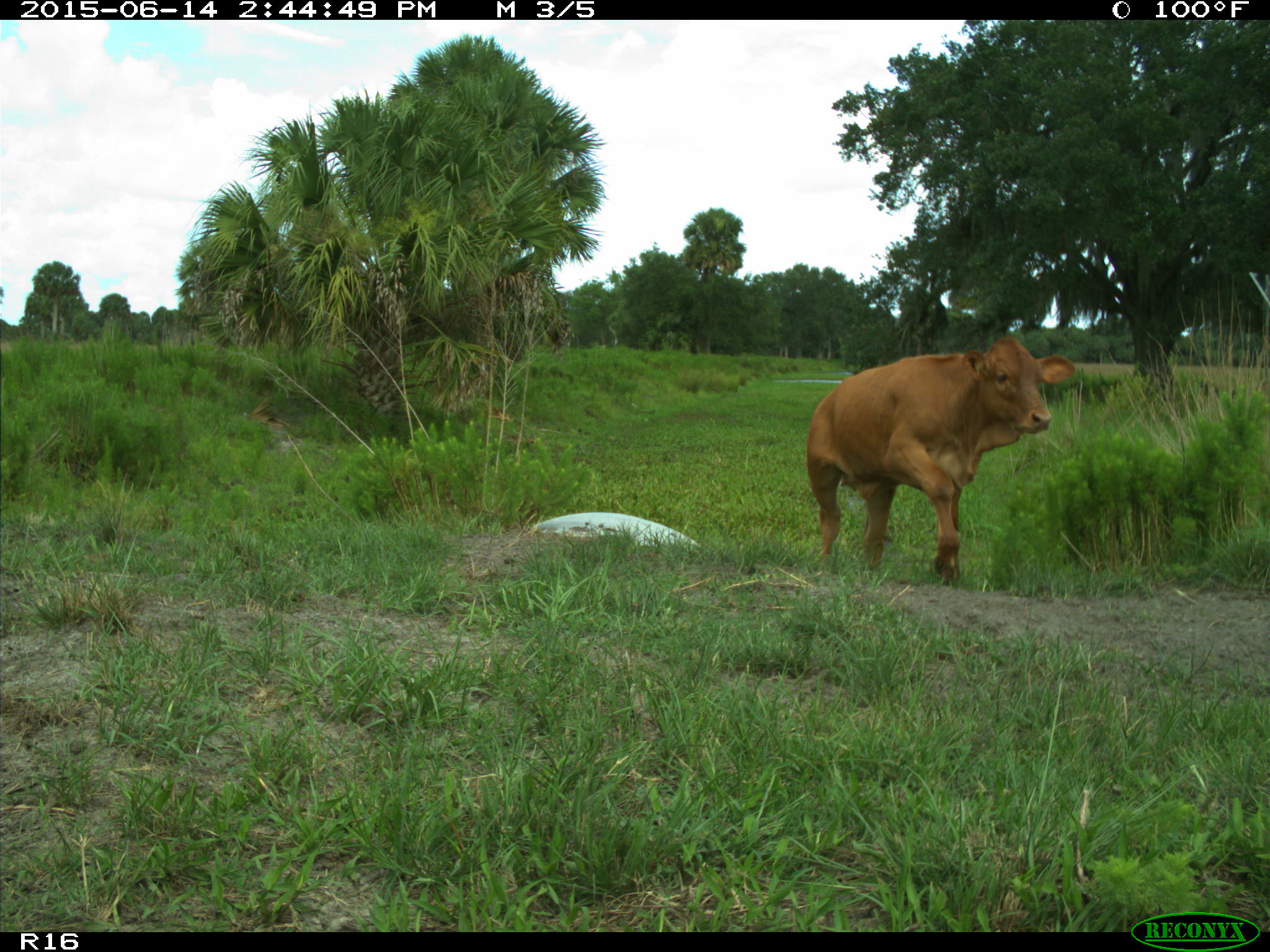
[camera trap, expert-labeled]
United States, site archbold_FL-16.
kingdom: Animalia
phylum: Chordata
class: Mammalia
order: Artiodactyla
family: Bovidae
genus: Bos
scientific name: Bos taurus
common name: domestic cow